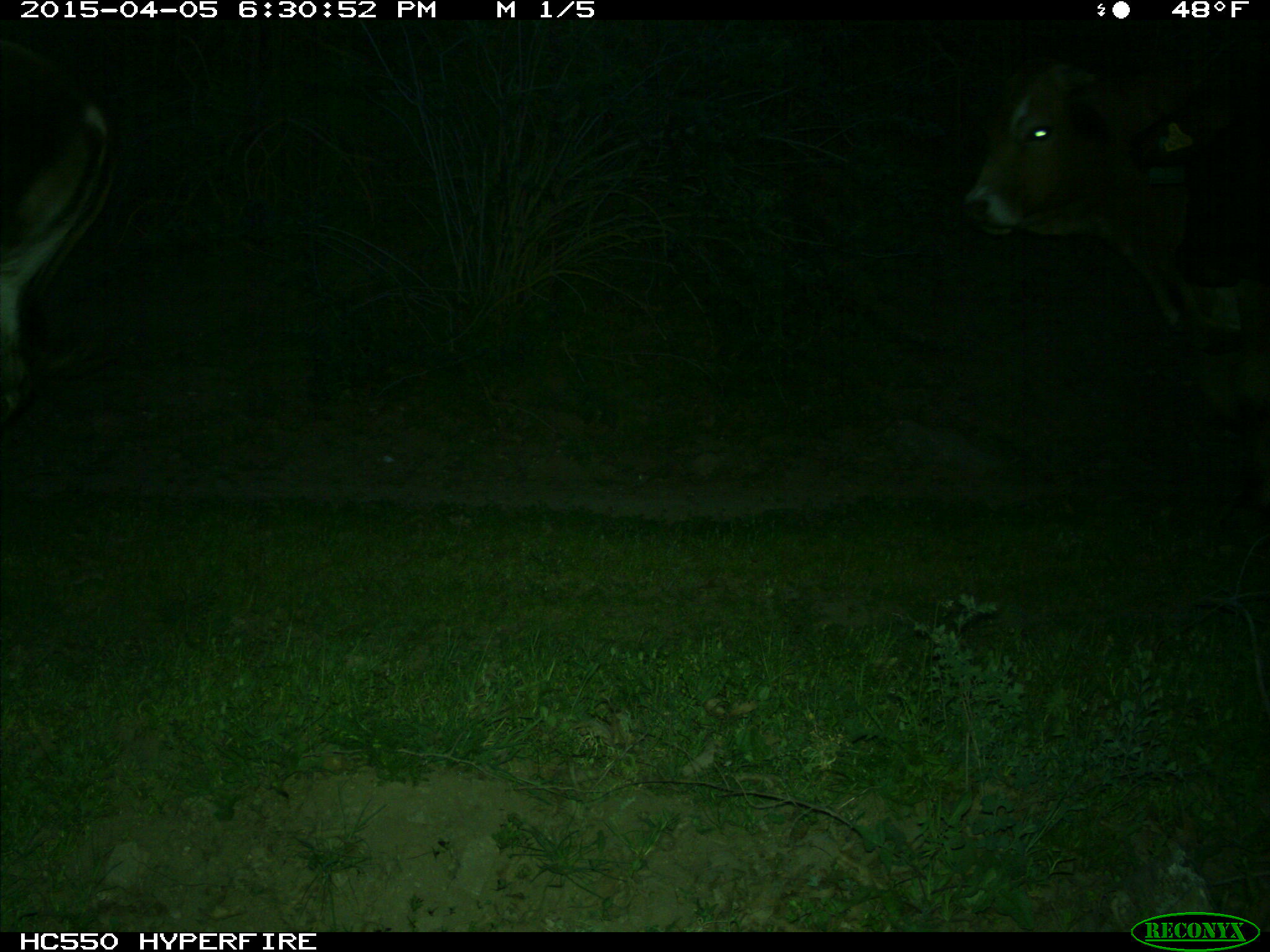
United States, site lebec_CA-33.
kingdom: Animalia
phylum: Chordata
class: Mammalia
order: Artiodactyla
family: Bovidae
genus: Bos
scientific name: Bos taurus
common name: domestic cow